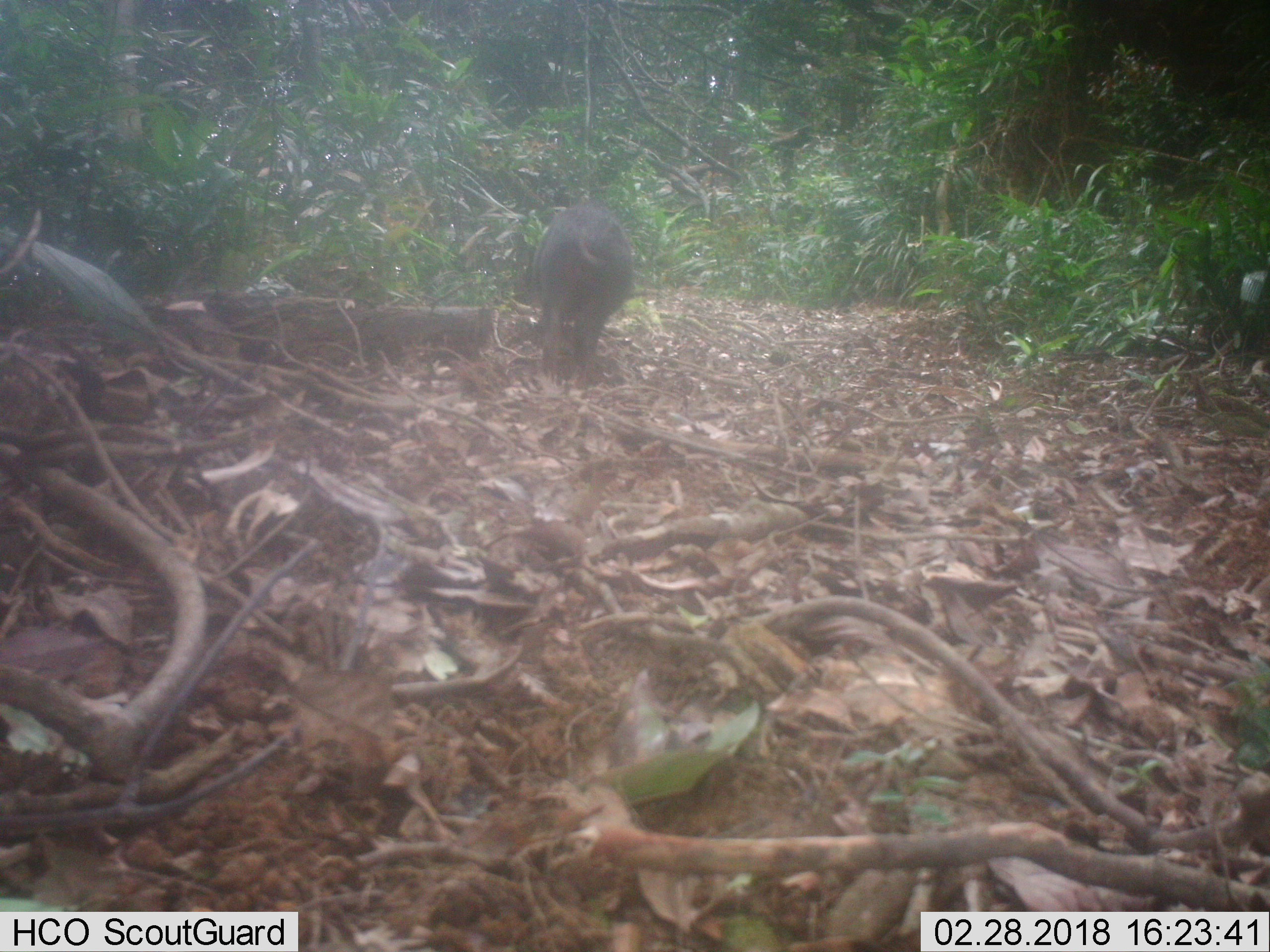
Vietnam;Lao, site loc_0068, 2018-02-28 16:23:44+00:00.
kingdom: Animalia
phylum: Chordata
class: Mammalia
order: Artiodactyla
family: Suidae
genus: Sus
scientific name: Sus scrofa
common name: eurasian wild pig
Eurasian wild pig (Sus scrofa). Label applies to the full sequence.